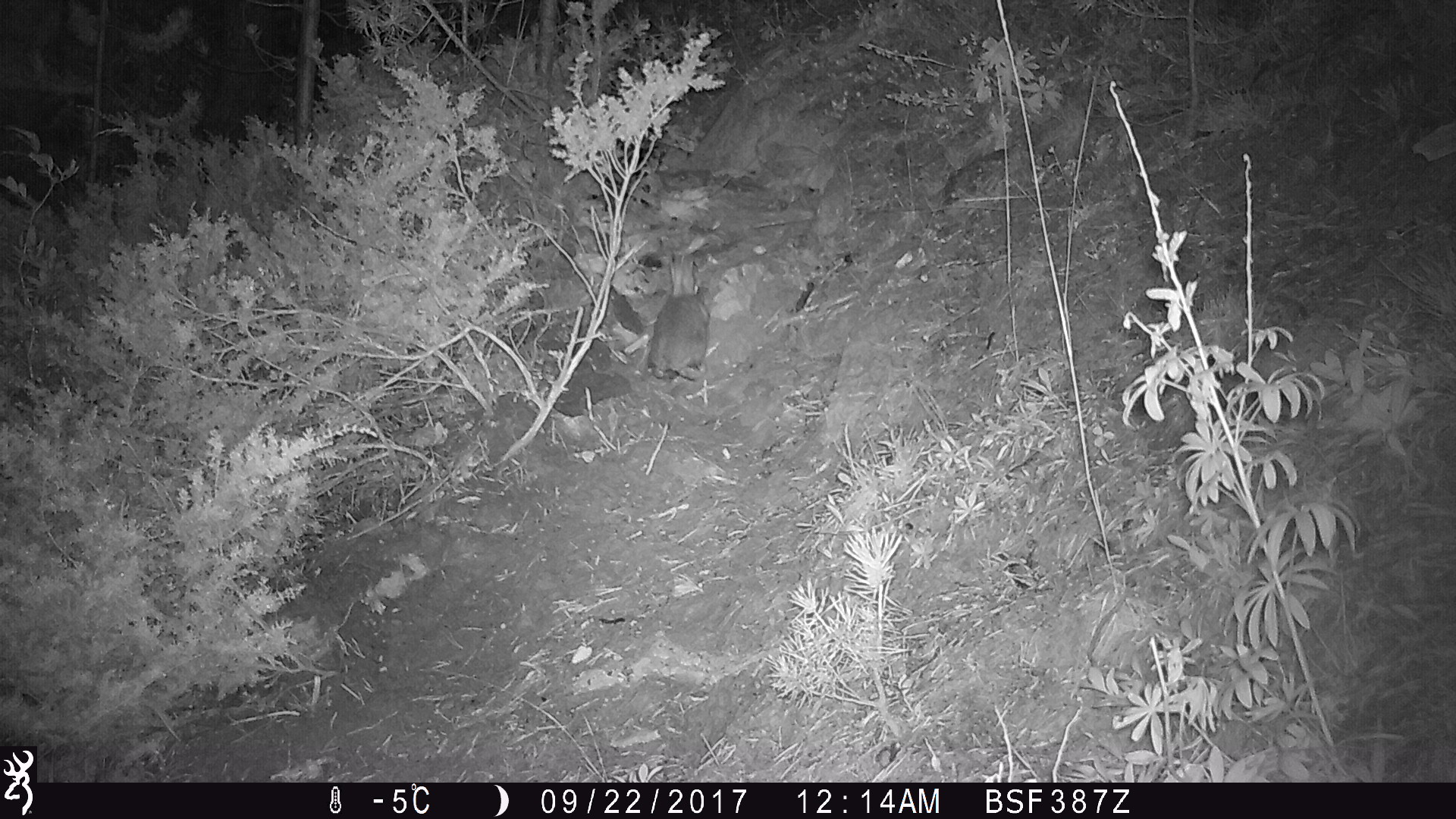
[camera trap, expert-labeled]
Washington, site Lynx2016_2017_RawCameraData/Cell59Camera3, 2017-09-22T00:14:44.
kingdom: Animalia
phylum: Chordata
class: Mammalia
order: Lagomorpha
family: Leporidae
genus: Lepus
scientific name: Lepus americanus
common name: snowshoe hare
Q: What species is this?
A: Lepus americanus (snowshoe hare).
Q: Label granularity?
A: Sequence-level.